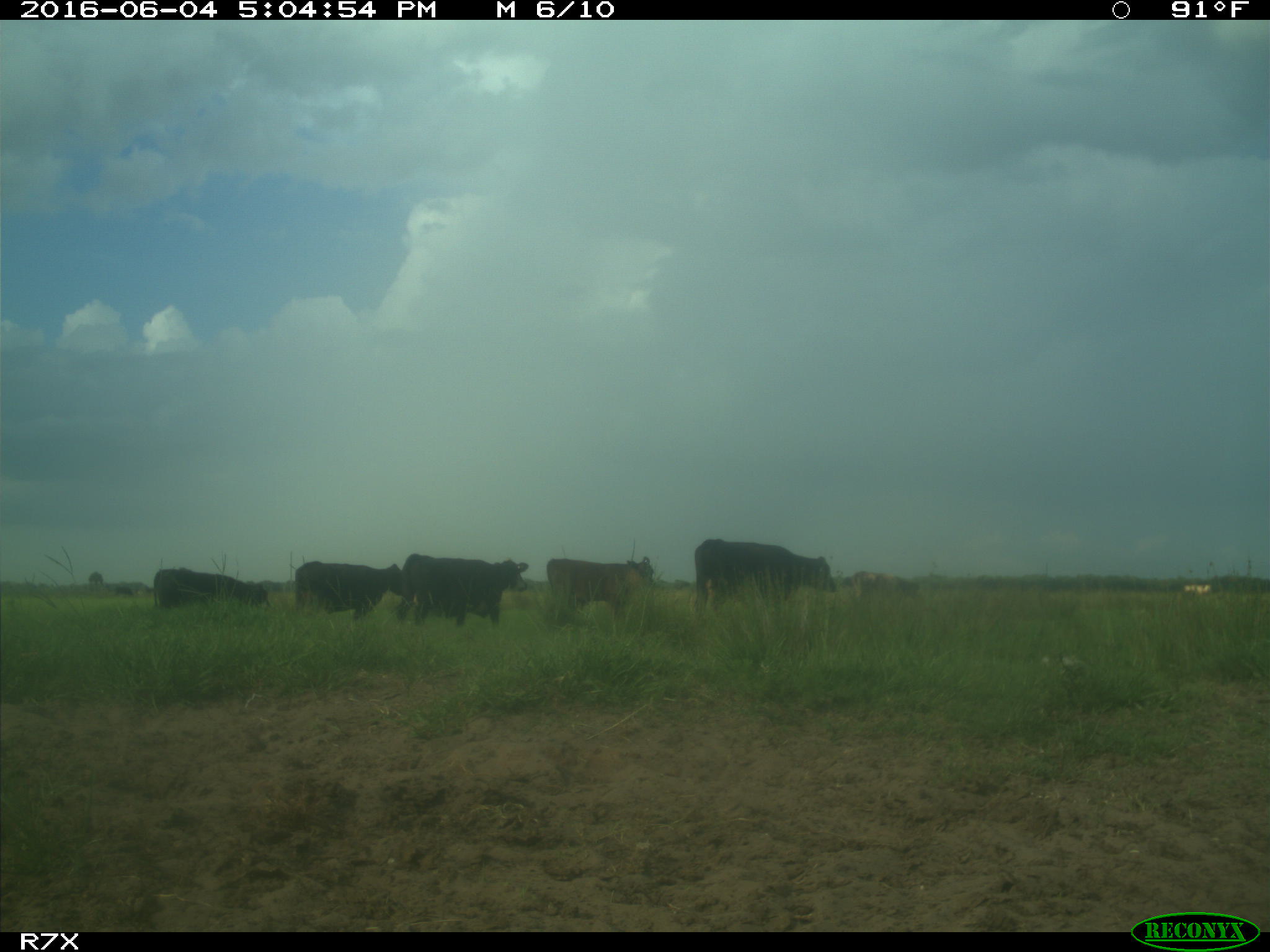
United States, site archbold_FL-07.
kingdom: Animalia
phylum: Chordata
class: Mammalia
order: Artiodactyla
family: Bovidae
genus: Bos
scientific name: Bos taurus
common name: domestic cow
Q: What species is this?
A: Bos taurus (domestic cow).